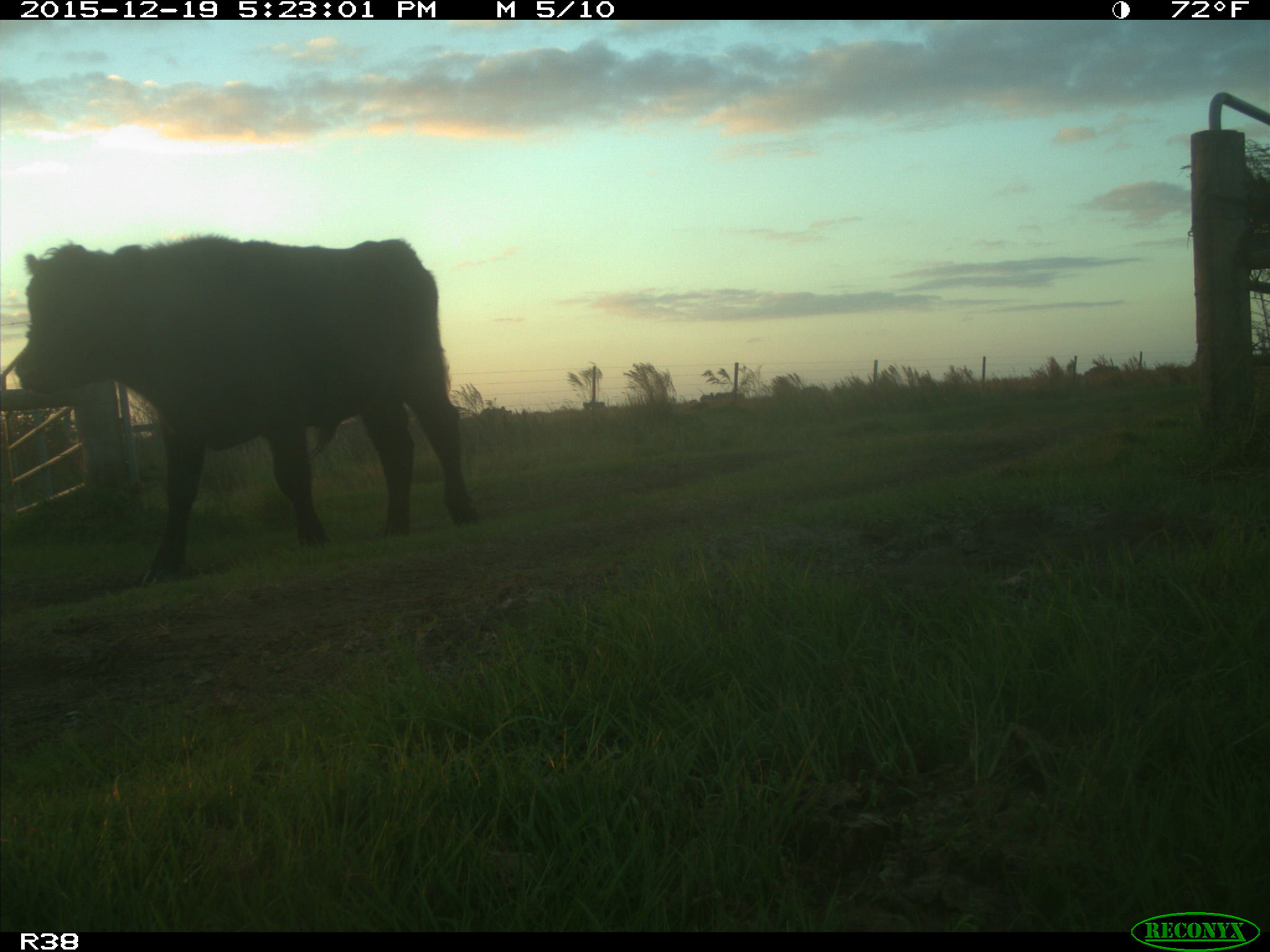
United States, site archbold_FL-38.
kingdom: Animalia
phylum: Chordata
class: Mammalia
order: Artiodactyla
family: Bovidae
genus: Bos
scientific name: Bos taurus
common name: domestic cow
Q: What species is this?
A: Bos taurus (domestic cow).